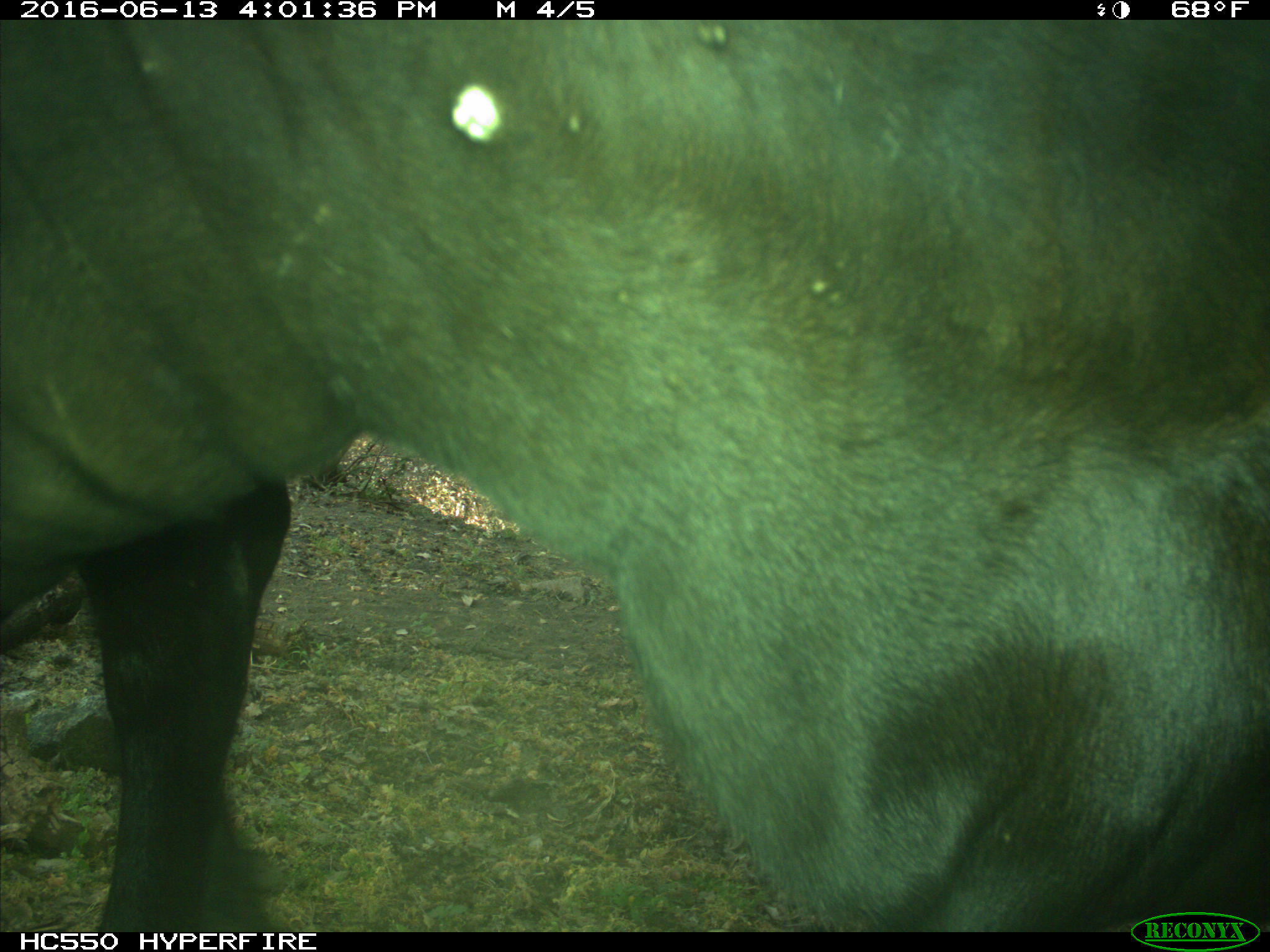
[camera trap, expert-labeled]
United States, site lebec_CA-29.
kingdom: Animalia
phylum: Chordata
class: Mammalia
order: Artiodactyla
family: Bovidae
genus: Bos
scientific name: Bos taurus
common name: domestic cow